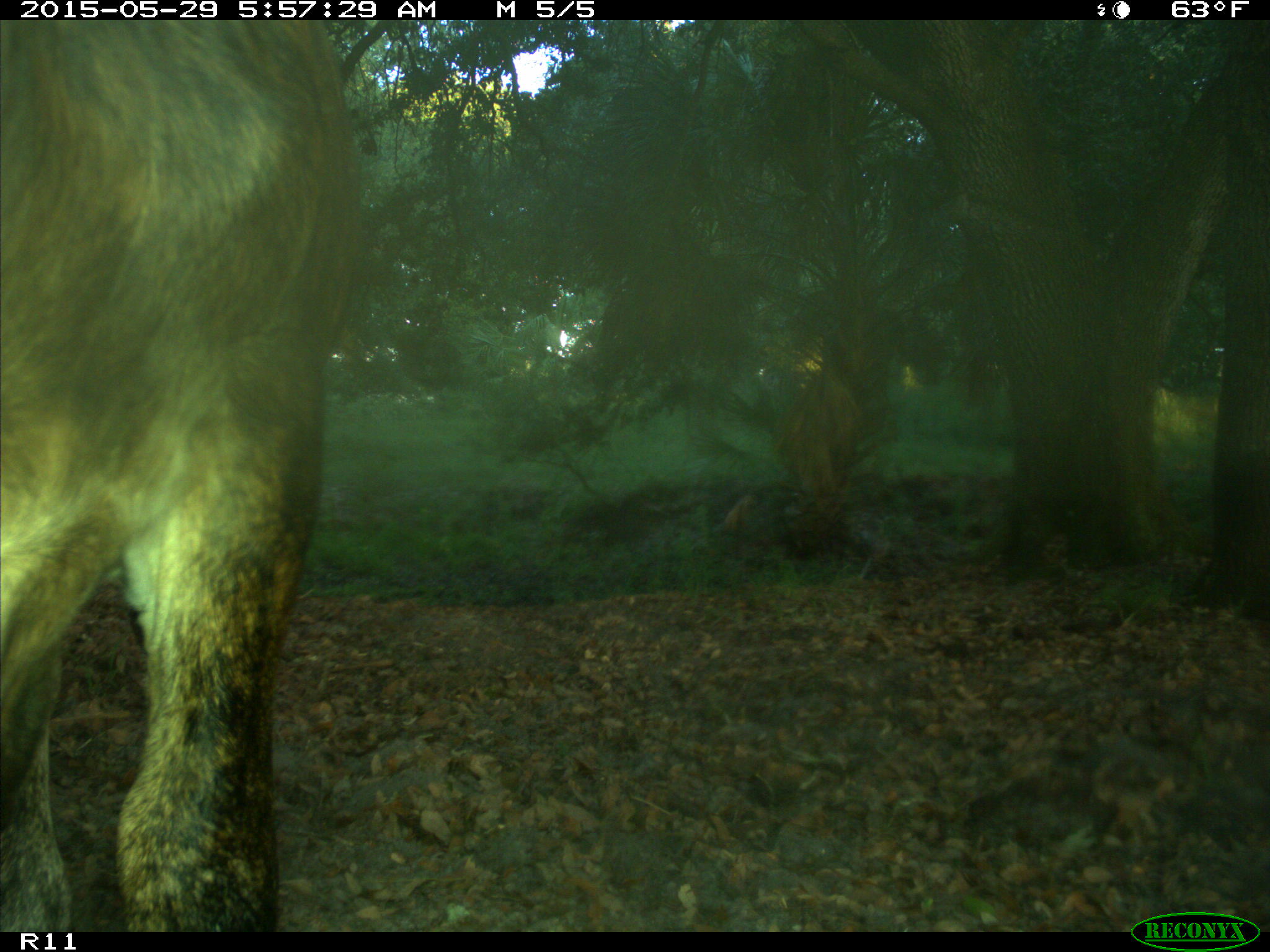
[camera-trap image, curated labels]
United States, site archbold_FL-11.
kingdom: Animalia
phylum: Chordata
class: Mammalia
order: Artiodactyla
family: Bovidae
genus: Bos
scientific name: Bos taurus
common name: domestic cow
Bos taurus (domestic cow).